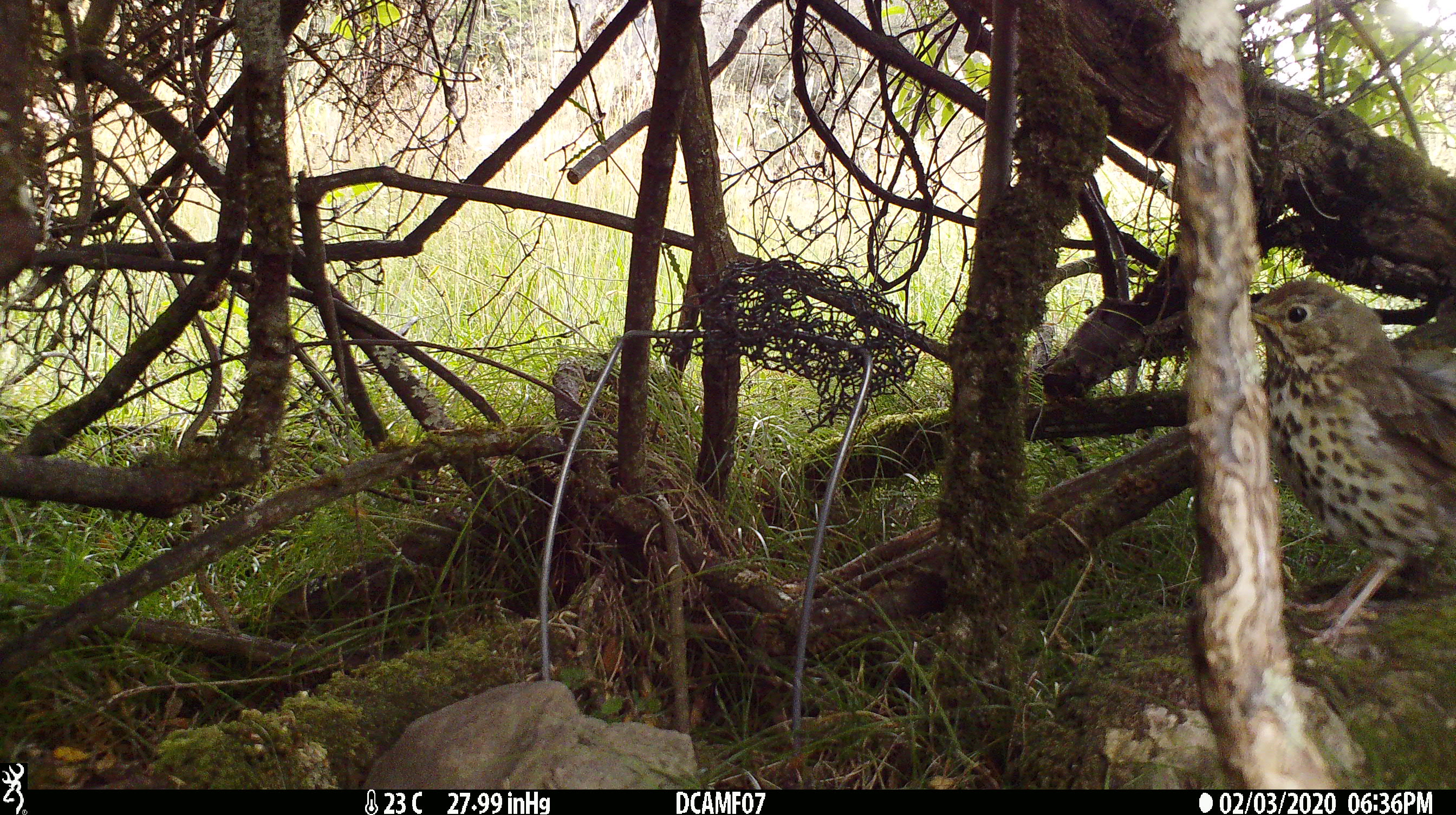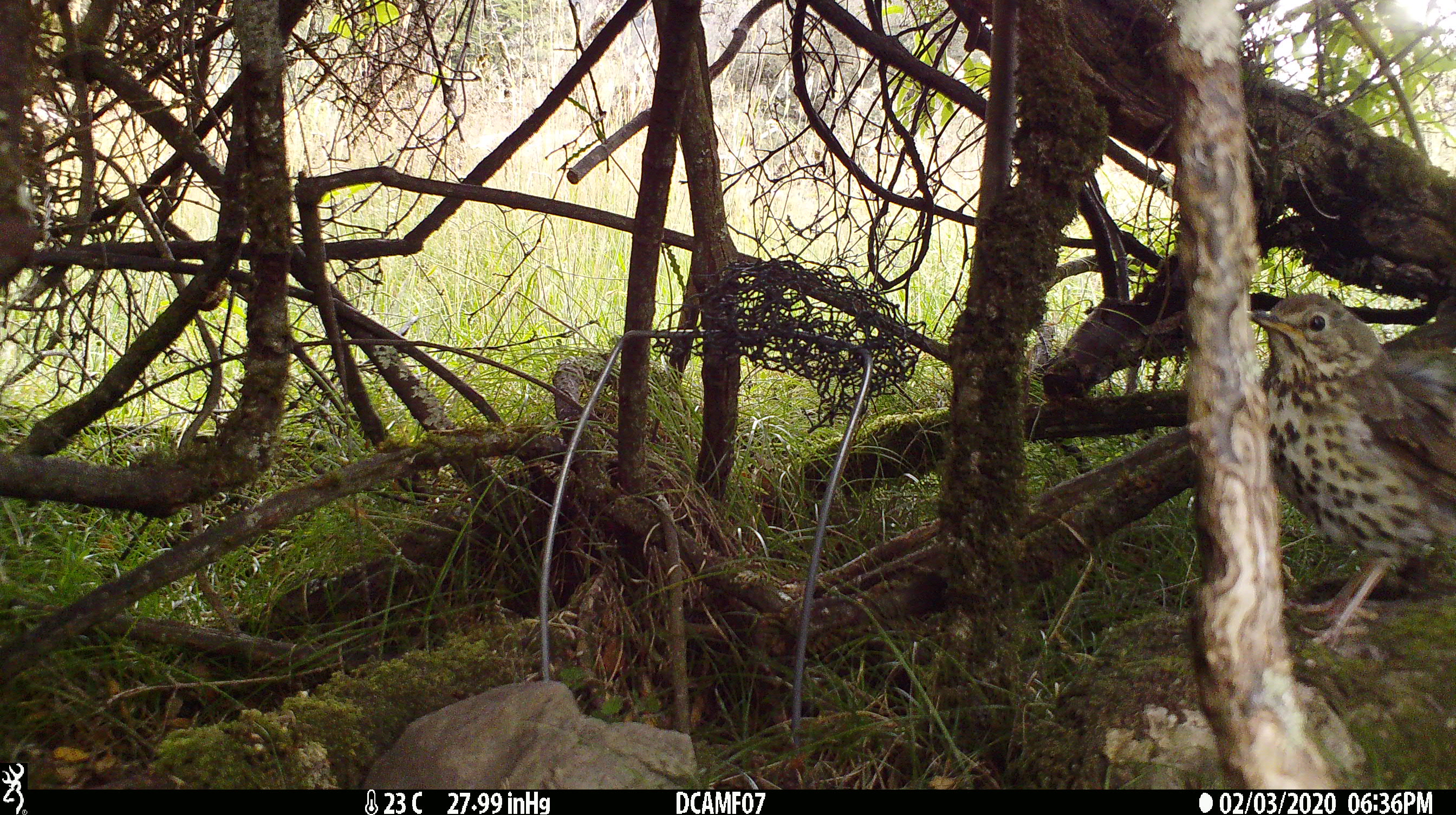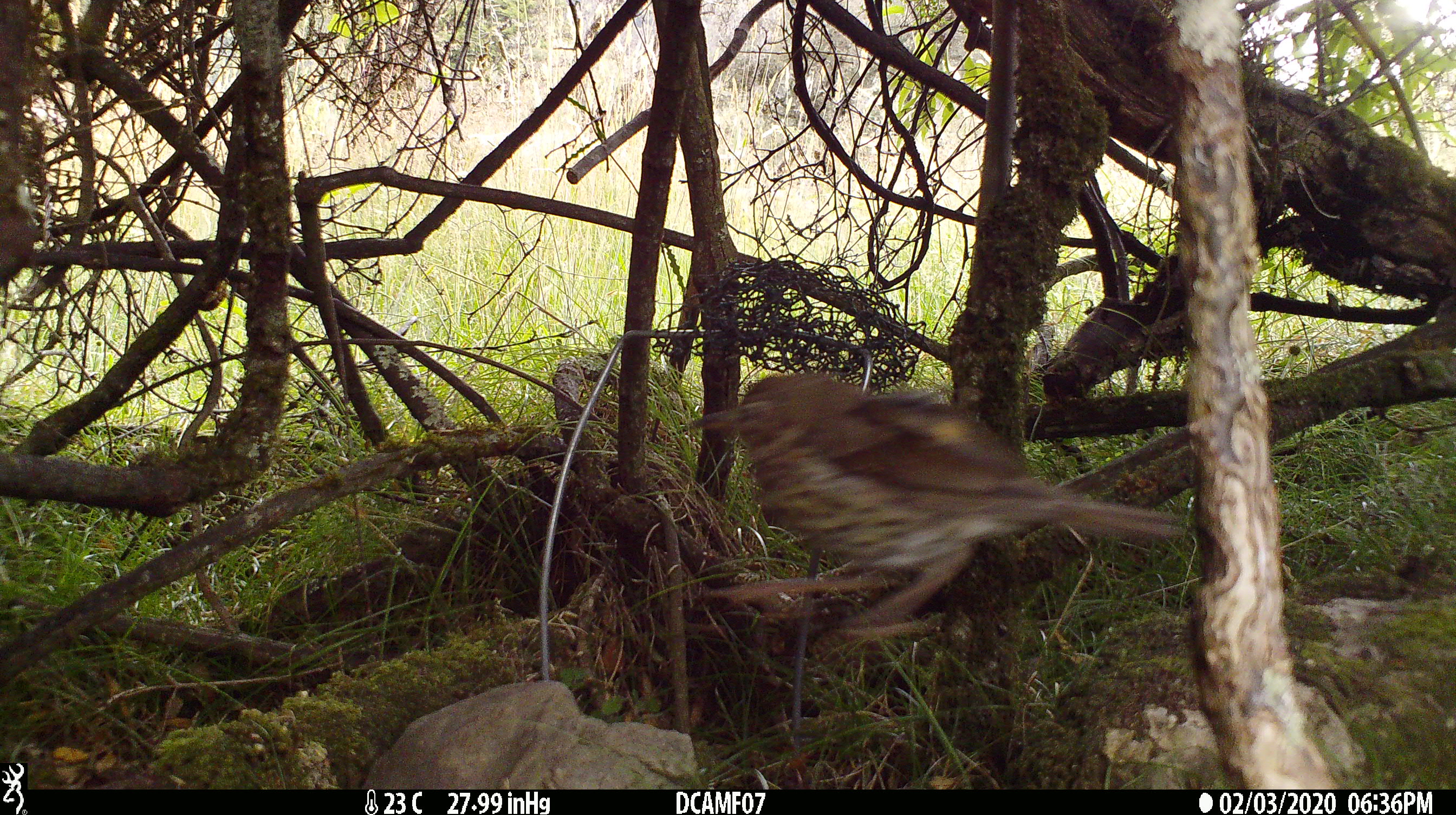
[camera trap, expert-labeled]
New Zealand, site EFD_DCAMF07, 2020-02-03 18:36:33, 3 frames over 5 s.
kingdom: Animalia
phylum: Chordata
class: Aves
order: Passeriformes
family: Turdidae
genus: Turdus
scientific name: Turdus philomelos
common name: song thrush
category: thrush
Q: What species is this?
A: Thrush (song thrush) (Turdus philomelos).